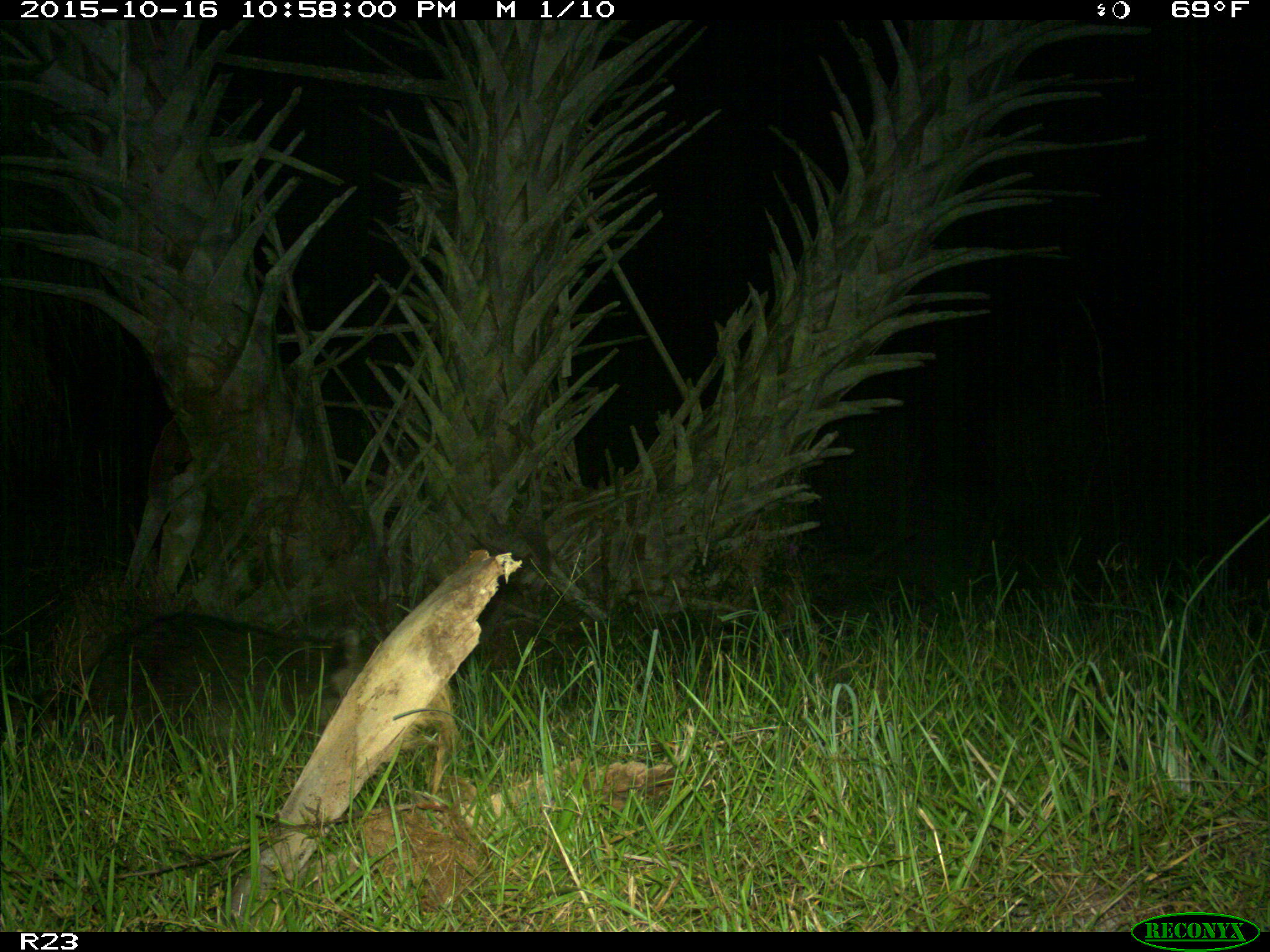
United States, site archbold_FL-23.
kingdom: Animalia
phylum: Chordata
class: Mammalia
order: Carnivora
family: Procyonidae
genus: Procyon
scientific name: Procyon lotor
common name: common raccoon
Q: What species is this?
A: Procyon lotor (common raccoon).